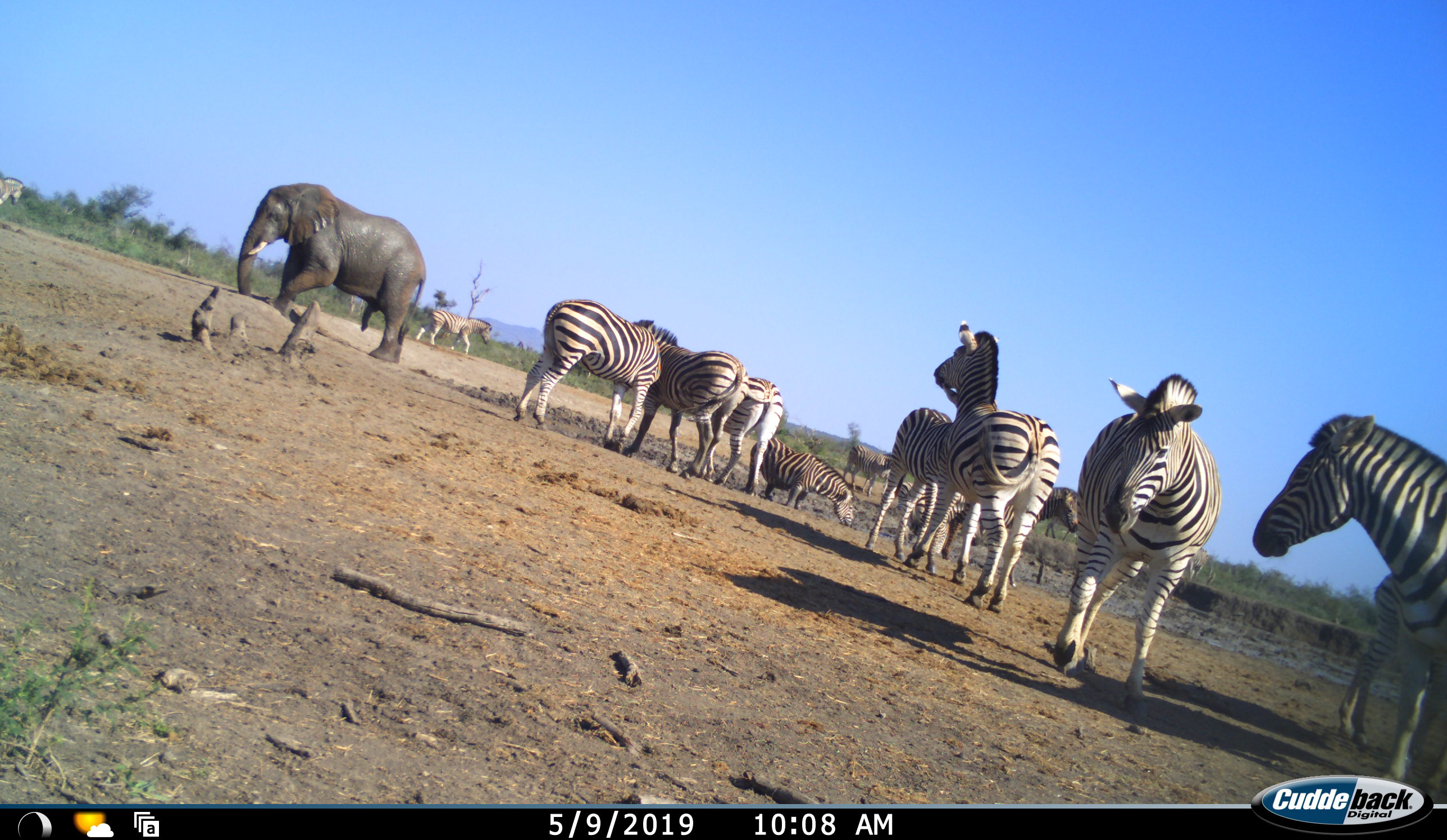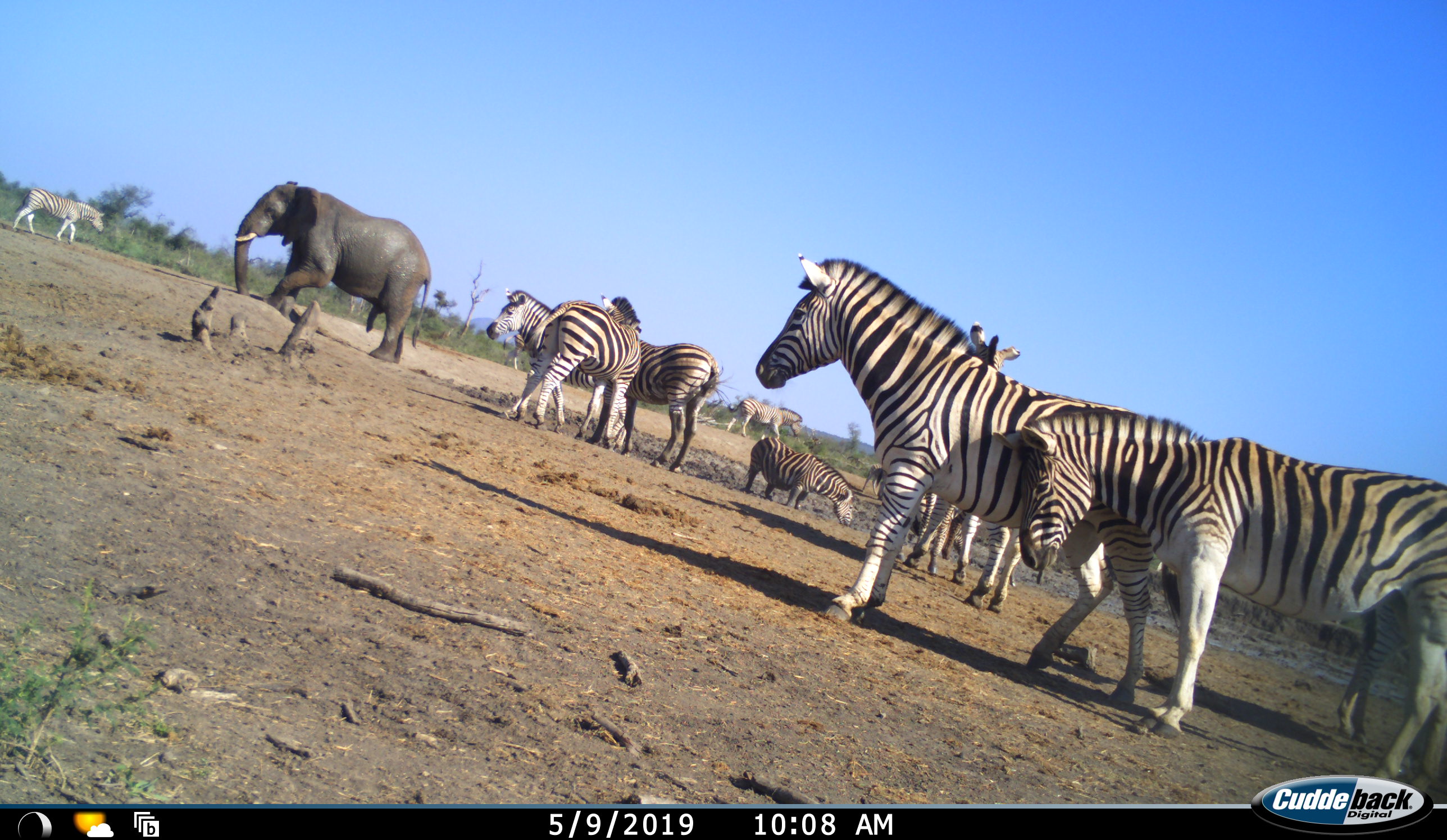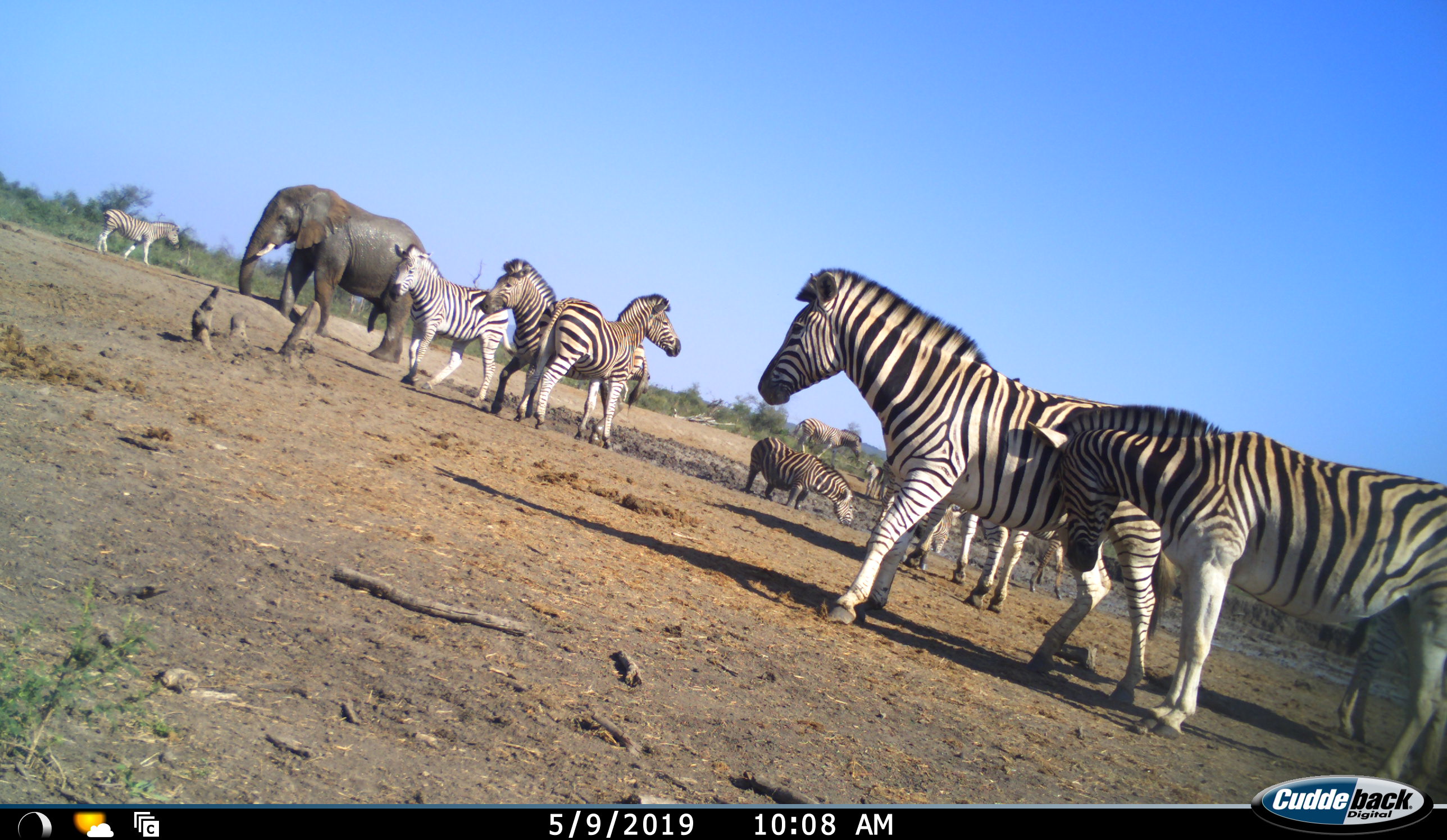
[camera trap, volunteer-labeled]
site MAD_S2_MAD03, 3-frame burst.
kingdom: Animalia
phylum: Chordata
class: Mammalia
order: Perissodactyla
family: Equidae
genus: Equus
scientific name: Equus quagga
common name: plains zebra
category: zebraplains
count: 11-50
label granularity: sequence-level